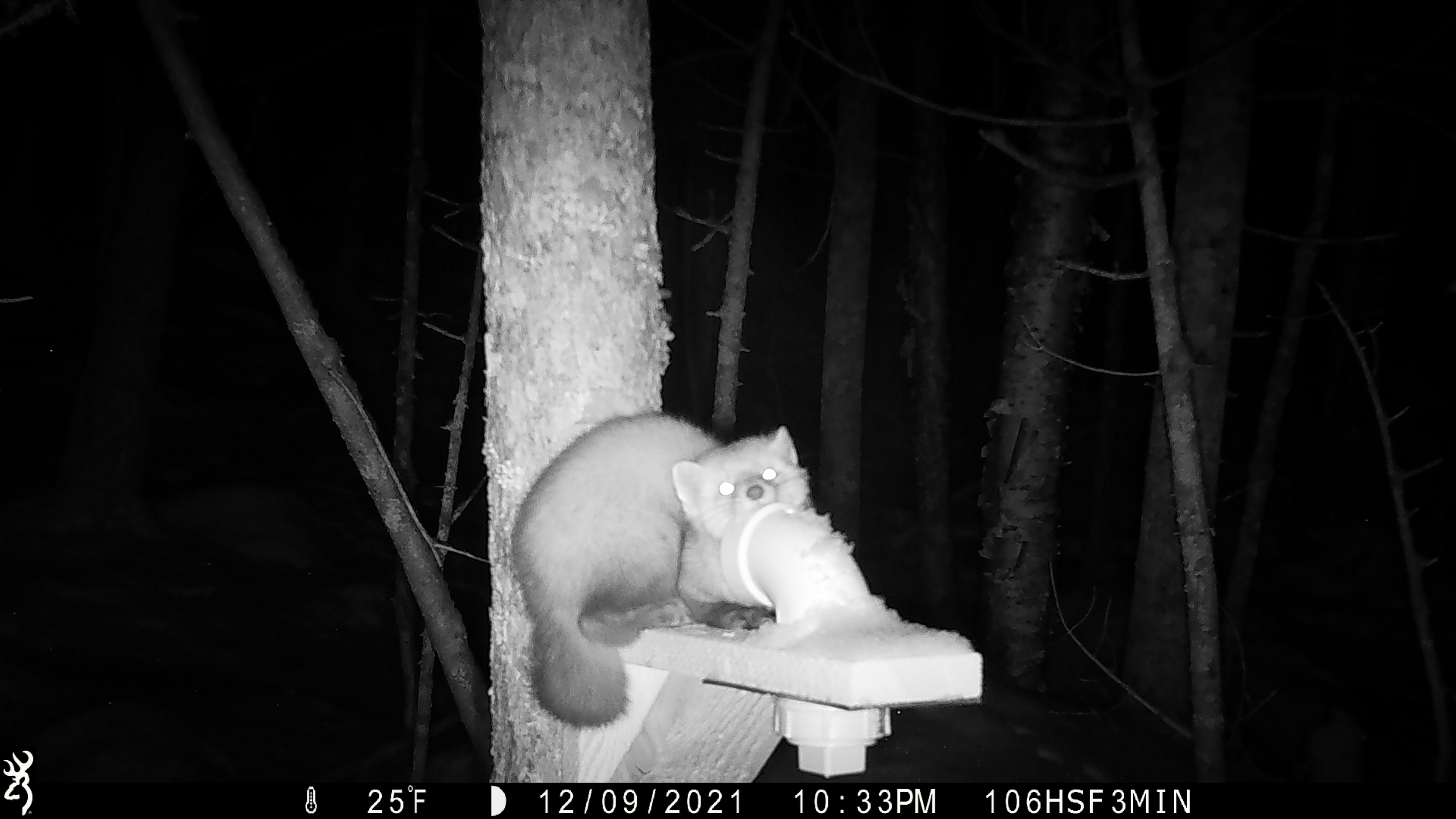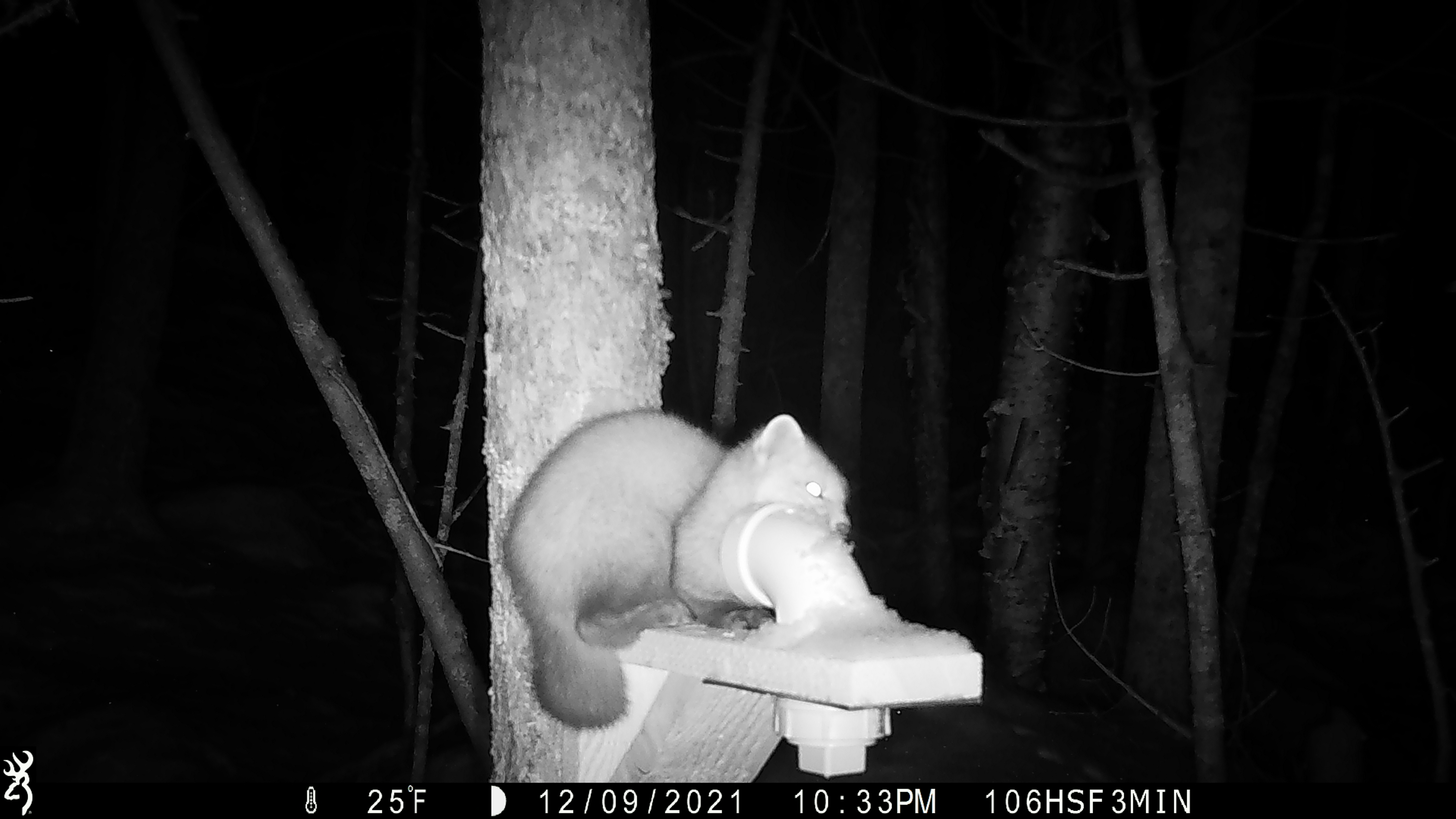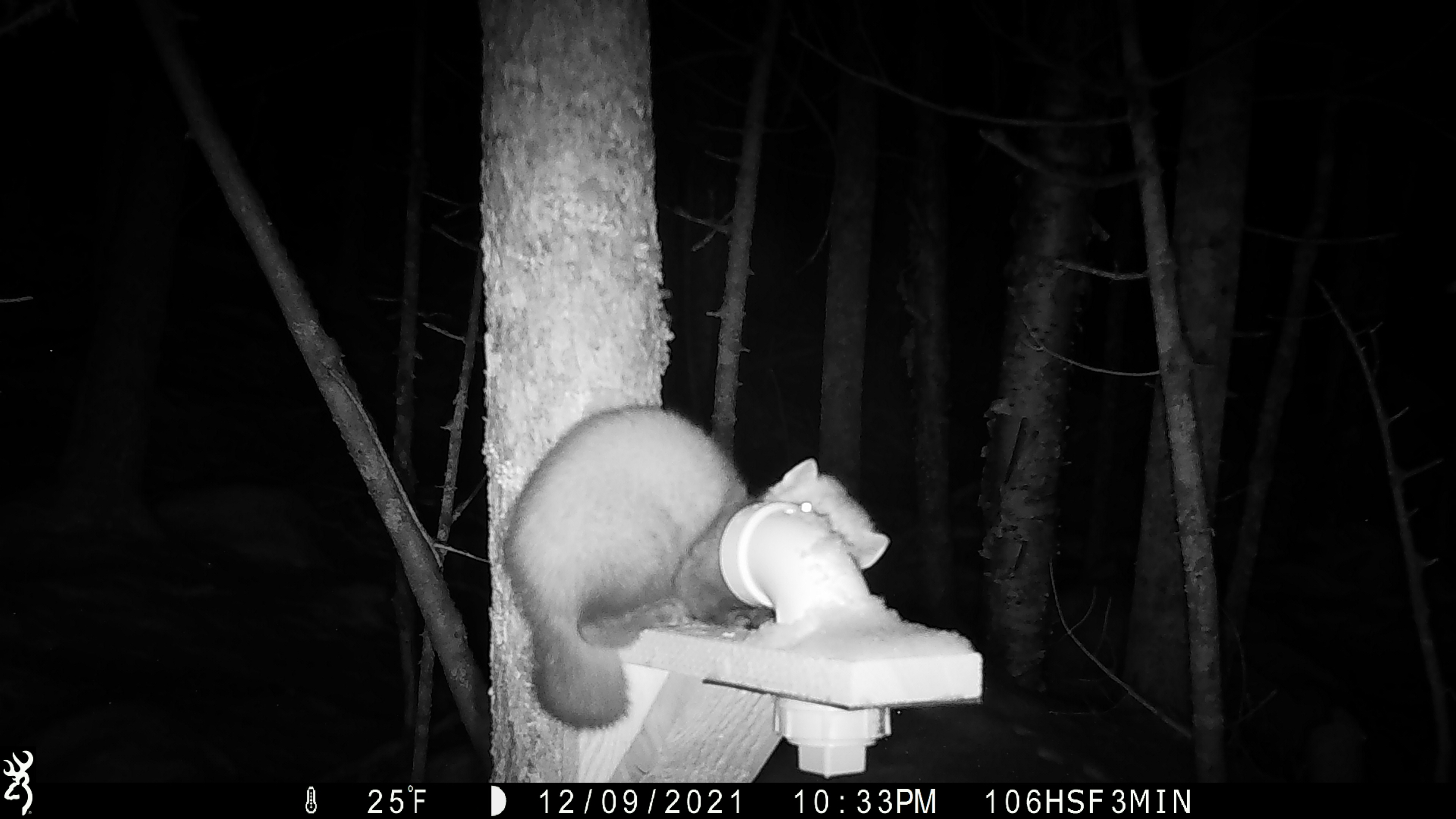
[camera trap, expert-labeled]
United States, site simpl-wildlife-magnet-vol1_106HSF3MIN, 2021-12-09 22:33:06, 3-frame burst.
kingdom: Animalia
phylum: Chordata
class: Mammalia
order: Carnivora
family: Mustelidae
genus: Martes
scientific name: Martes americana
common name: american marten